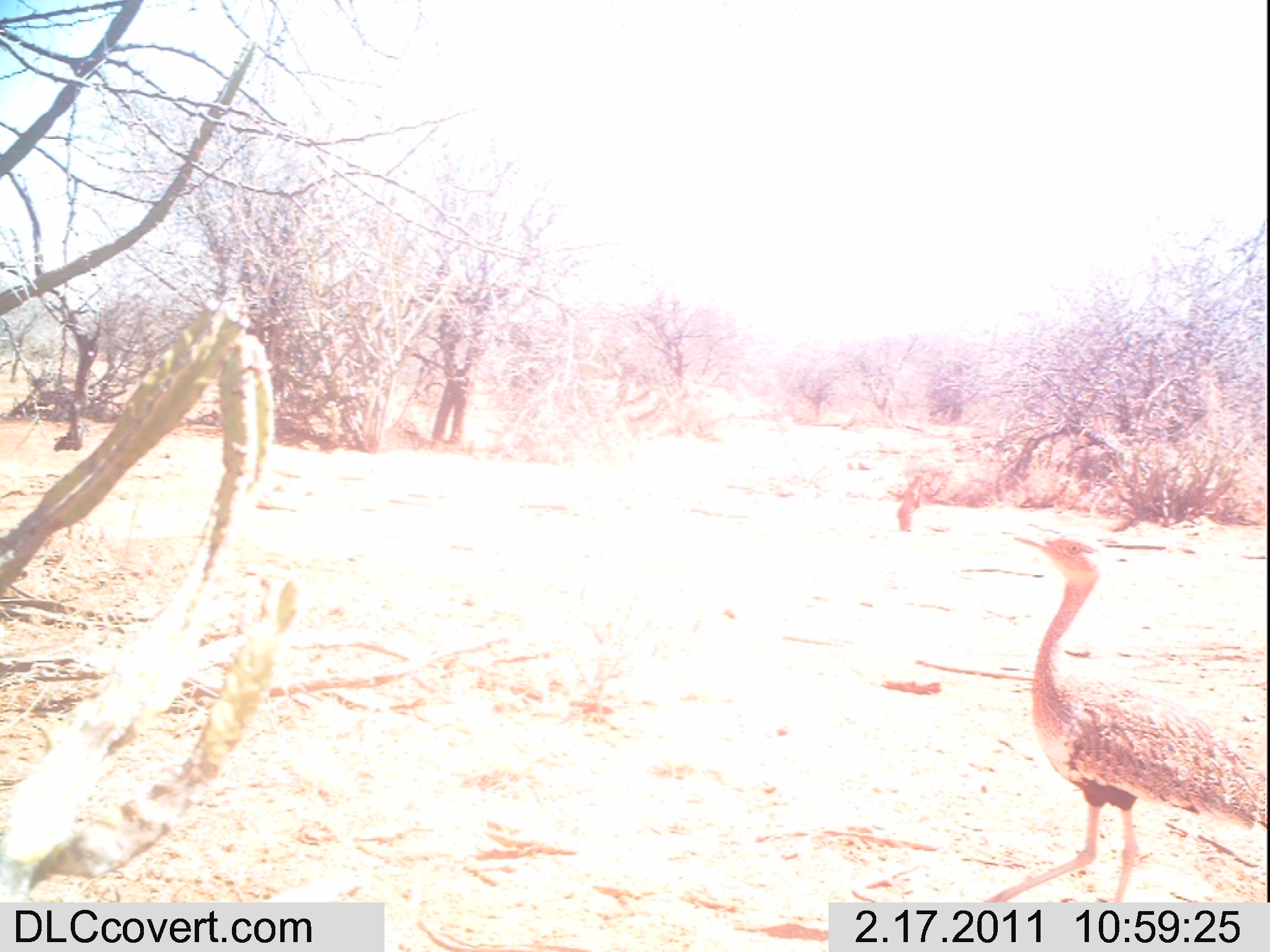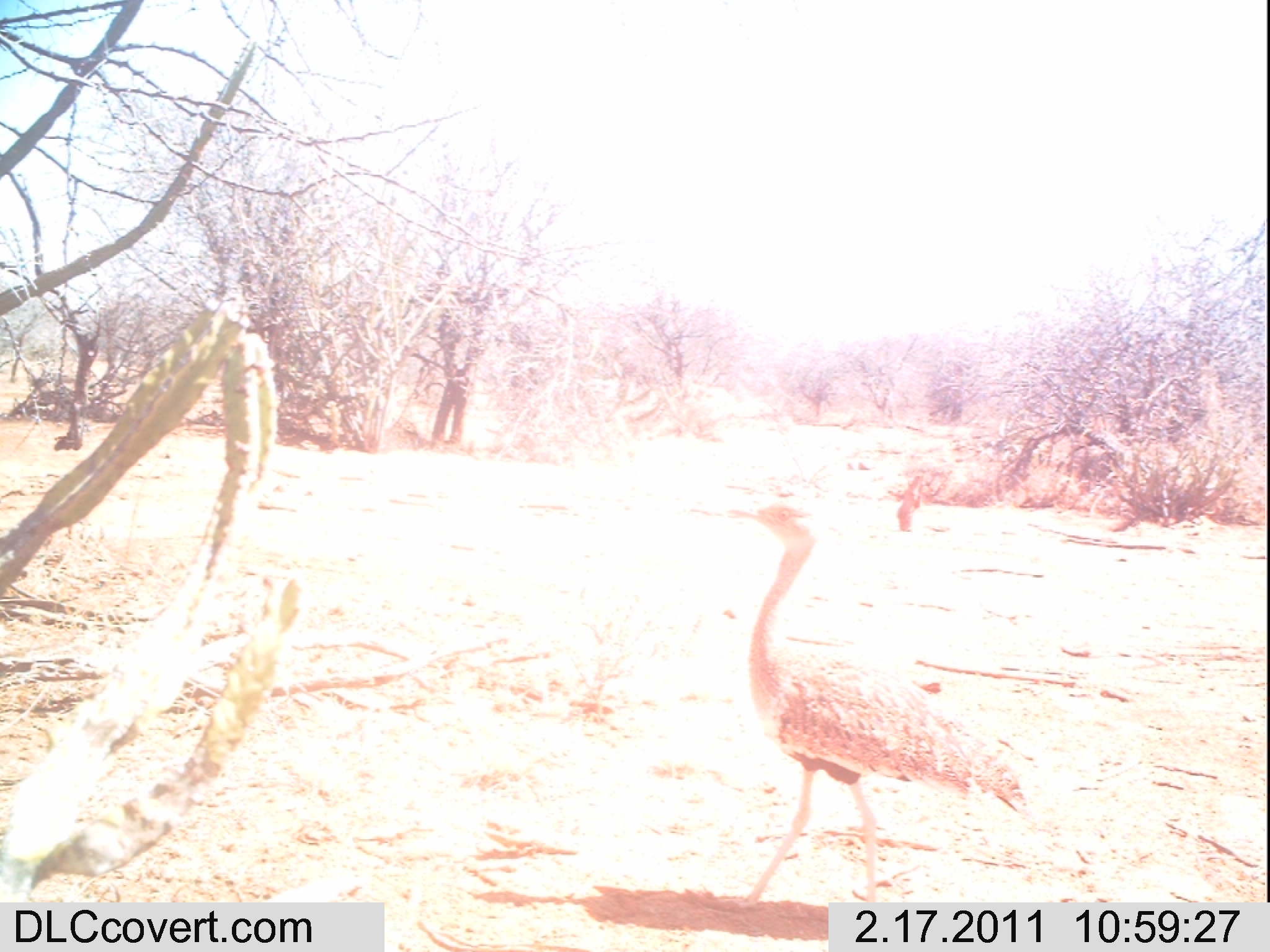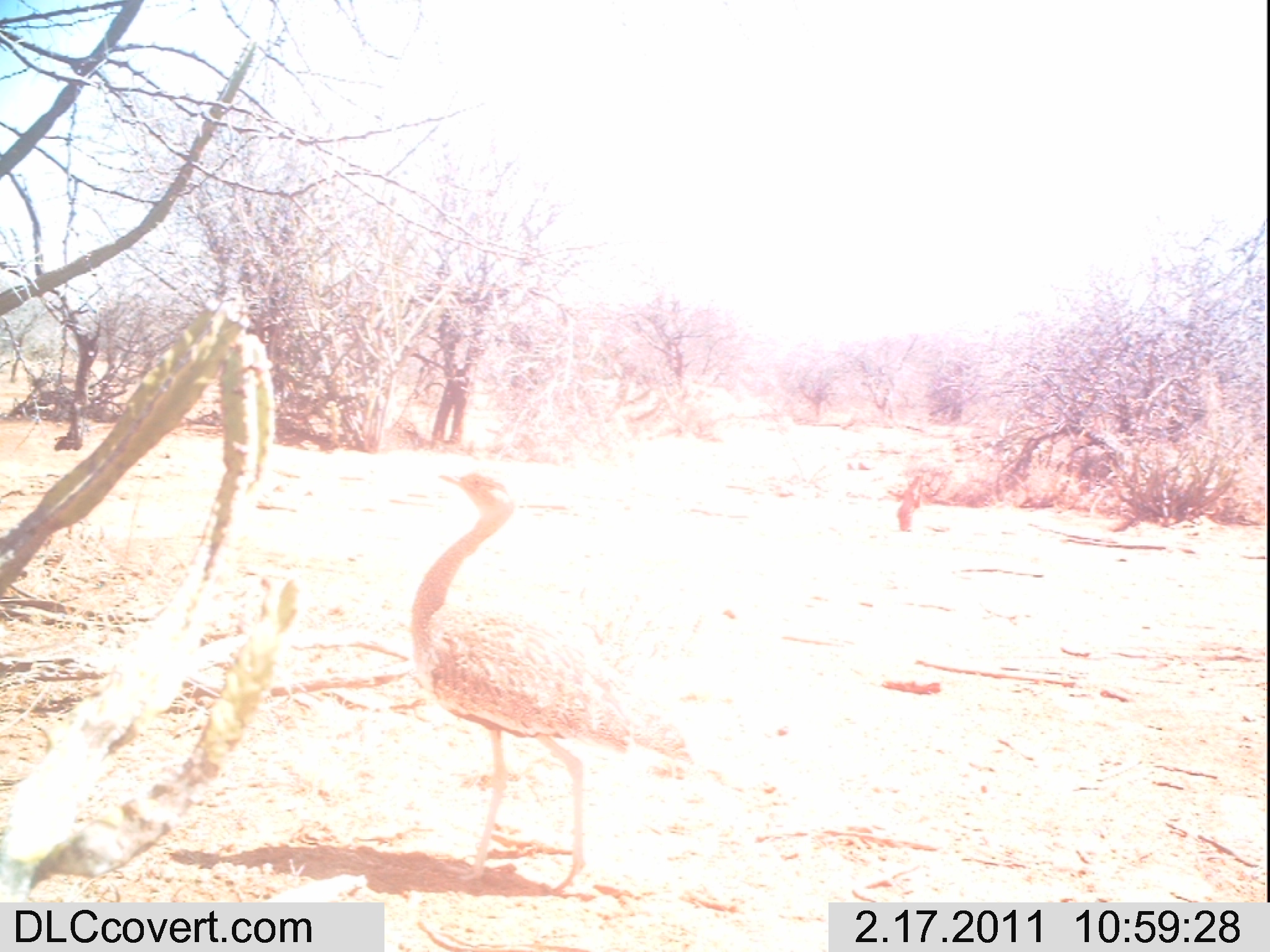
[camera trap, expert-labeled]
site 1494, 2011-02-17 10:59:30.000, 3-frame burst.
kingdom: Animalia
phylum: Chordata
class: Mammalia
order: Artiodactyla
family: Bovidae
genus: Madoqua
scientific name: Madoqua guentheri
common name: günther's dik-dik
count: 1